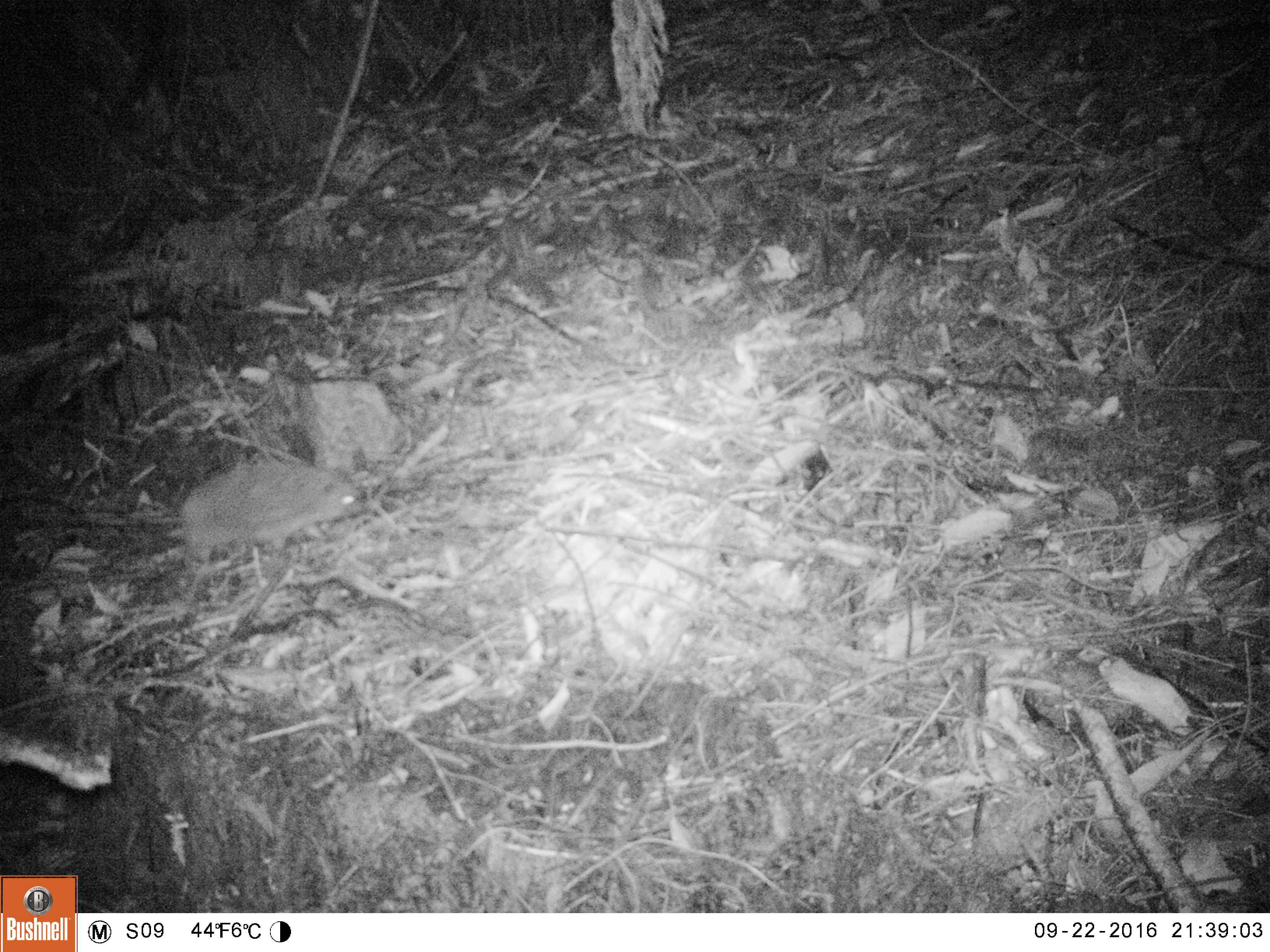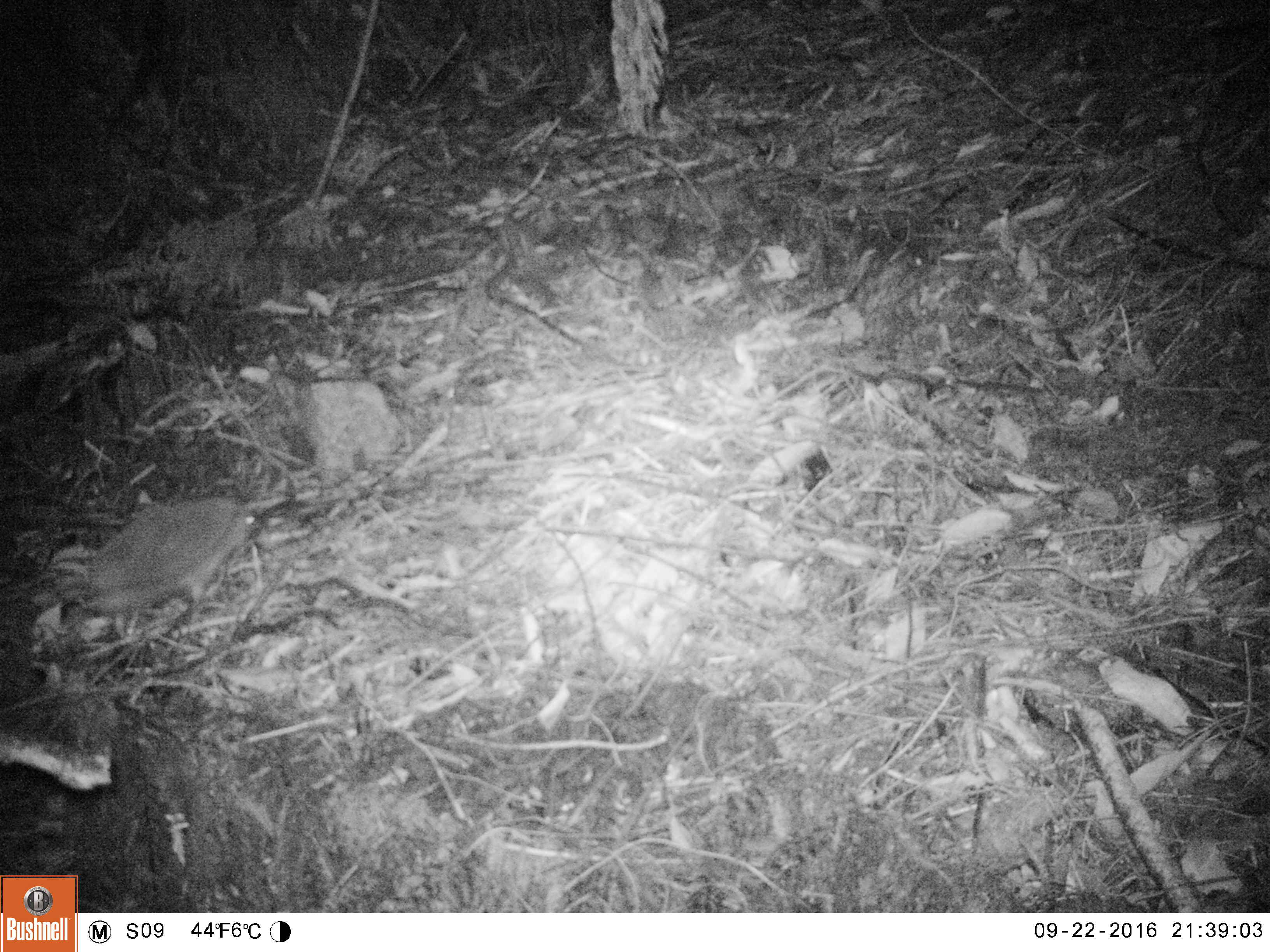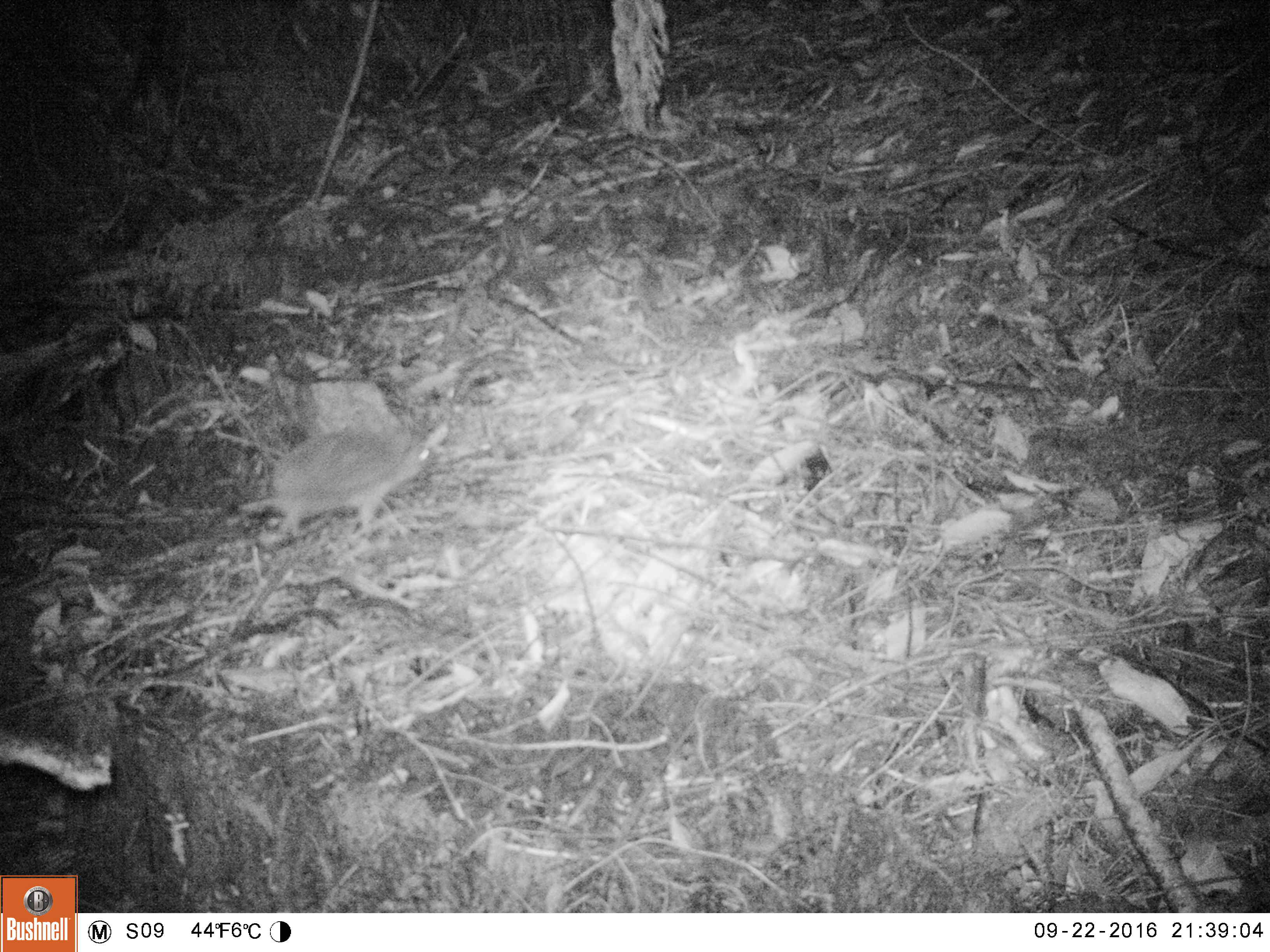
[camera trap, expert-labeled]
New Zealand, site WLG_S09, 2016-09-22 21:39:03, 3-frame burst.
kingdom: Animalia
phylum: Chordata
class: Mammalia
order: Eulipotyphla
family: Erinaceidae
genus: Erinaceus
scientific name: Erinaceus europaeus europaeus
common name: european hedgehog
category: hedgehog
Hedgehog (european hedgehog) (Erinaceus europaeus europaeus).